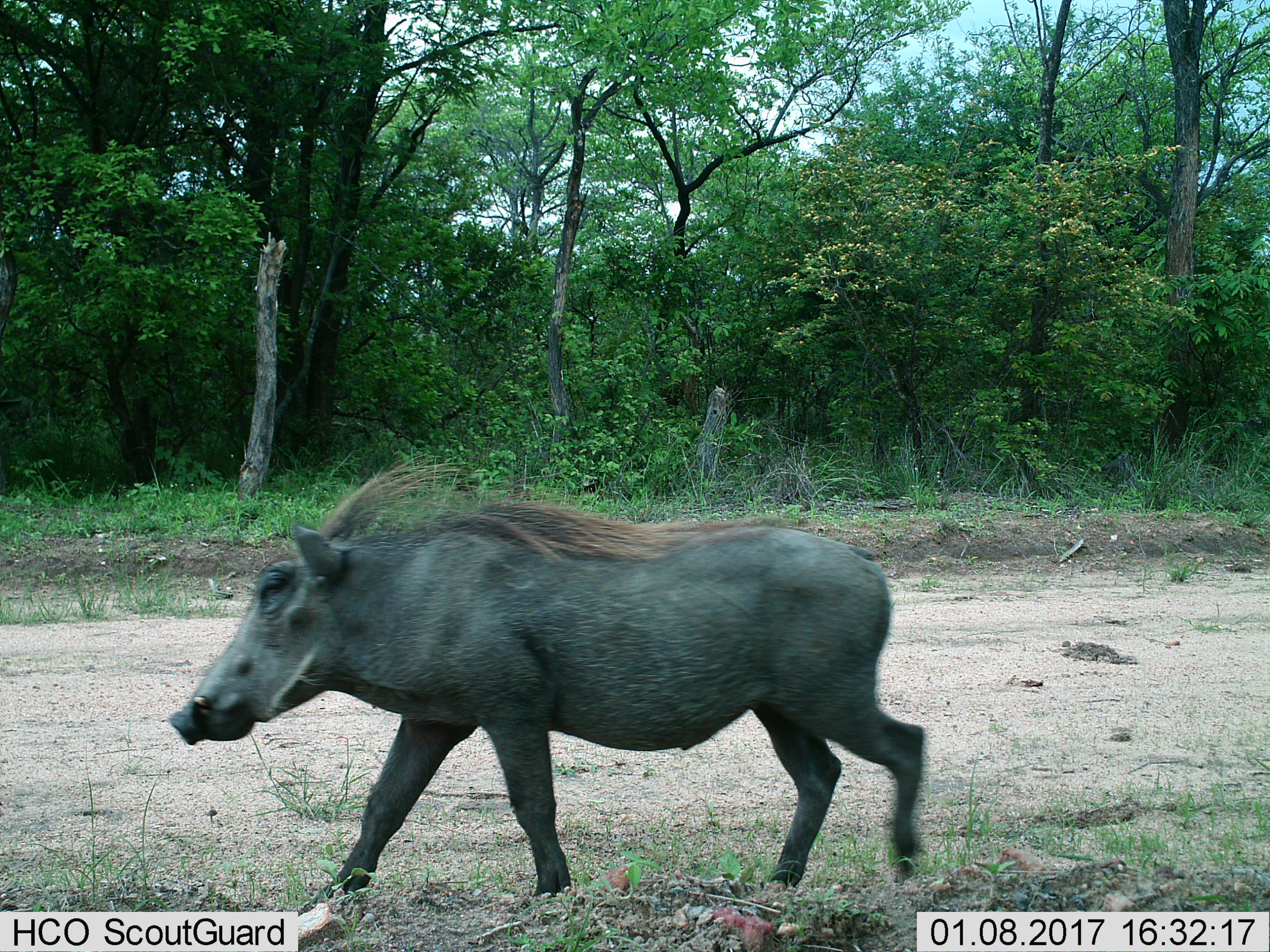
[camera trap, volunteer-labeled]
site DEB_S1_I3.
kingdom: Animalia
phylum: Chordata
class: Mammalia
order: Artiodactyla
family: Suidae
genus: Phacochoerus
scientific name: Phacochoerus africanus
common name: warthog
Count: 1.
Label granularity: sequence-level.